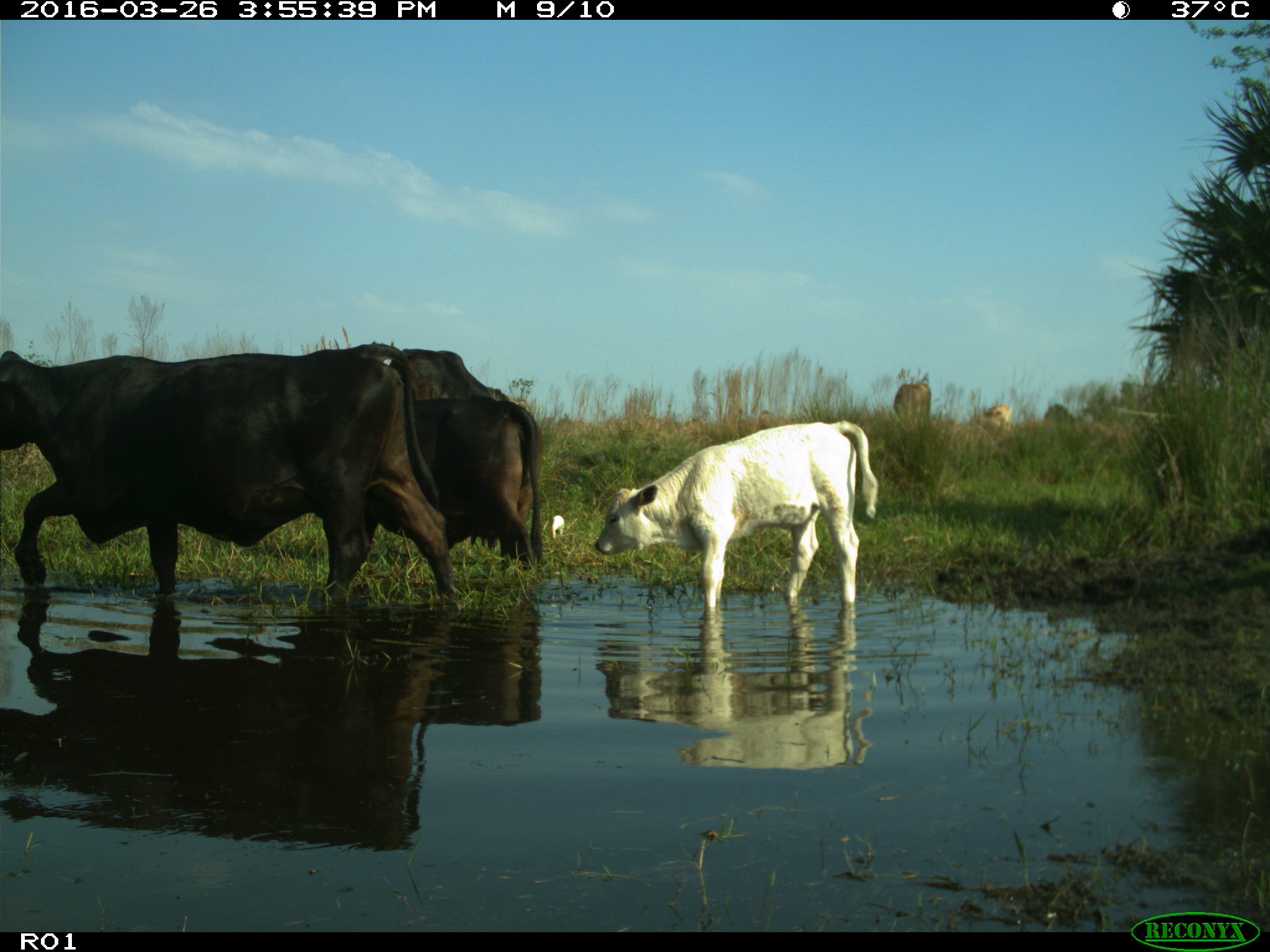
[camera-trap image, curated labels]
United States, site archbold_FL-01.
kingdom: Animalia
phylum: Chordata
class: Mammalia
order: Artiodactyla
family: Bovidae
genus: Bos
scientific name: Bos taurus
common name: domestic cow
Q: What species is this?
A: Bos taurus (domestic cow).